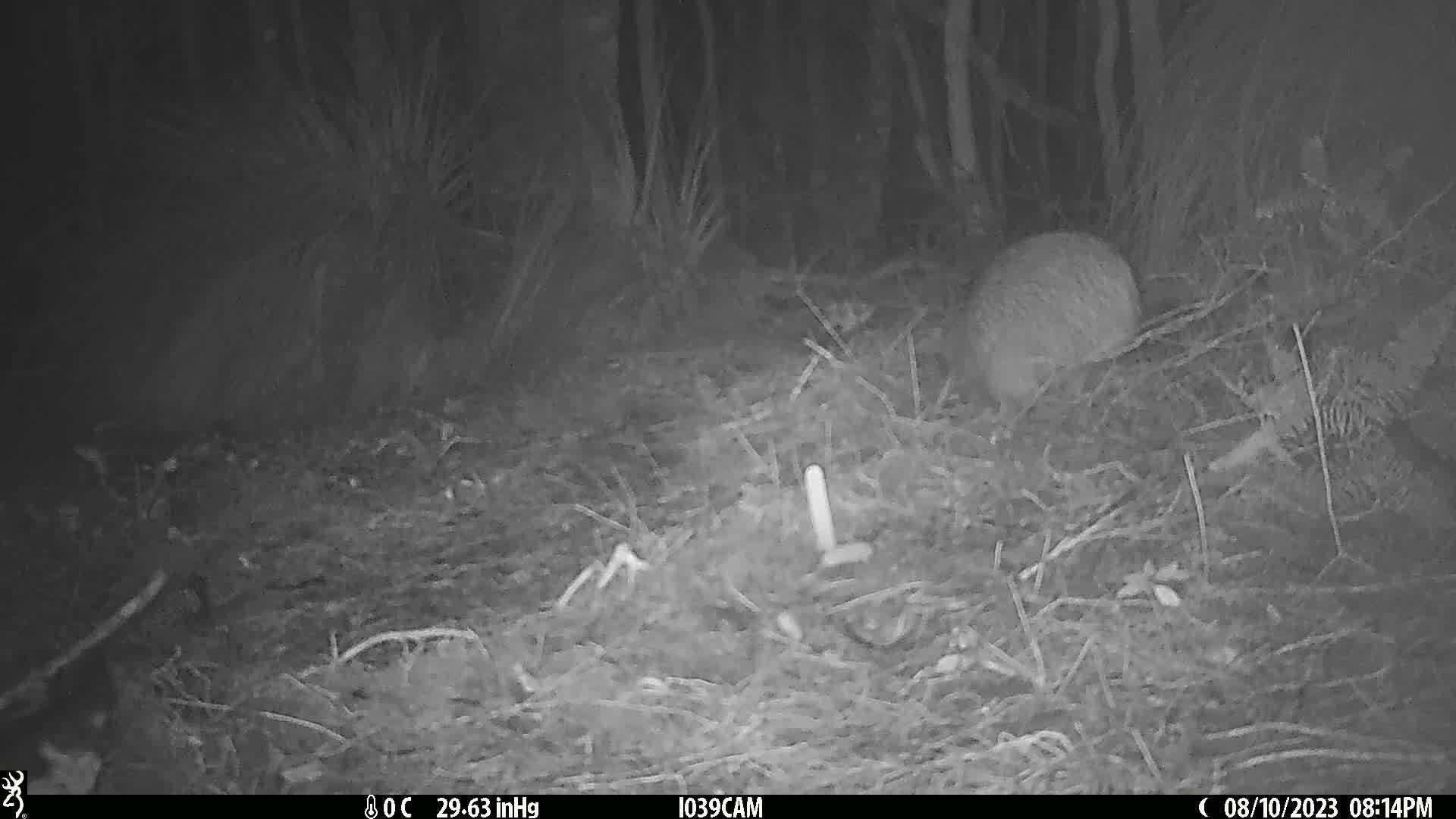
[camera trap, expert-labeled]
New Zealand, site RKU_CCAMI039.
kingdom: Animalia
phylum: Chordata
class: Aves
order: Apterygiformes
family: Apterygidae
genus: Apteryx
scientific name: Apteryx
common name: kiwi